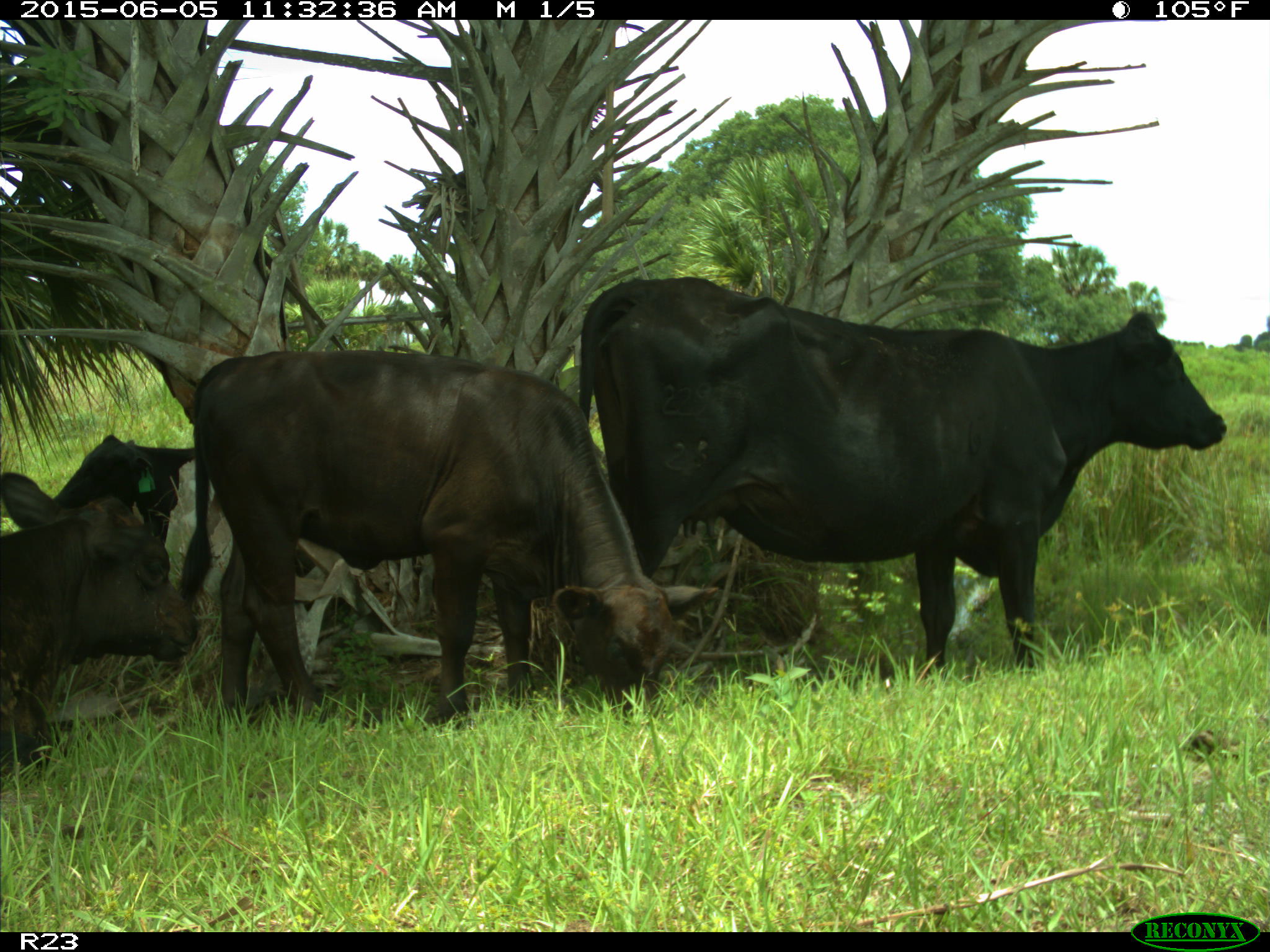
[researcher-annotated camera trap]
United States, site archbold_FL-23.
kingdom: Animalia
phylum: Chordata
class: Mammalia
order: Artiodactyla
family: Bovidae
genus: Bos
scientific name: Bos taurus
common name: domestic cow